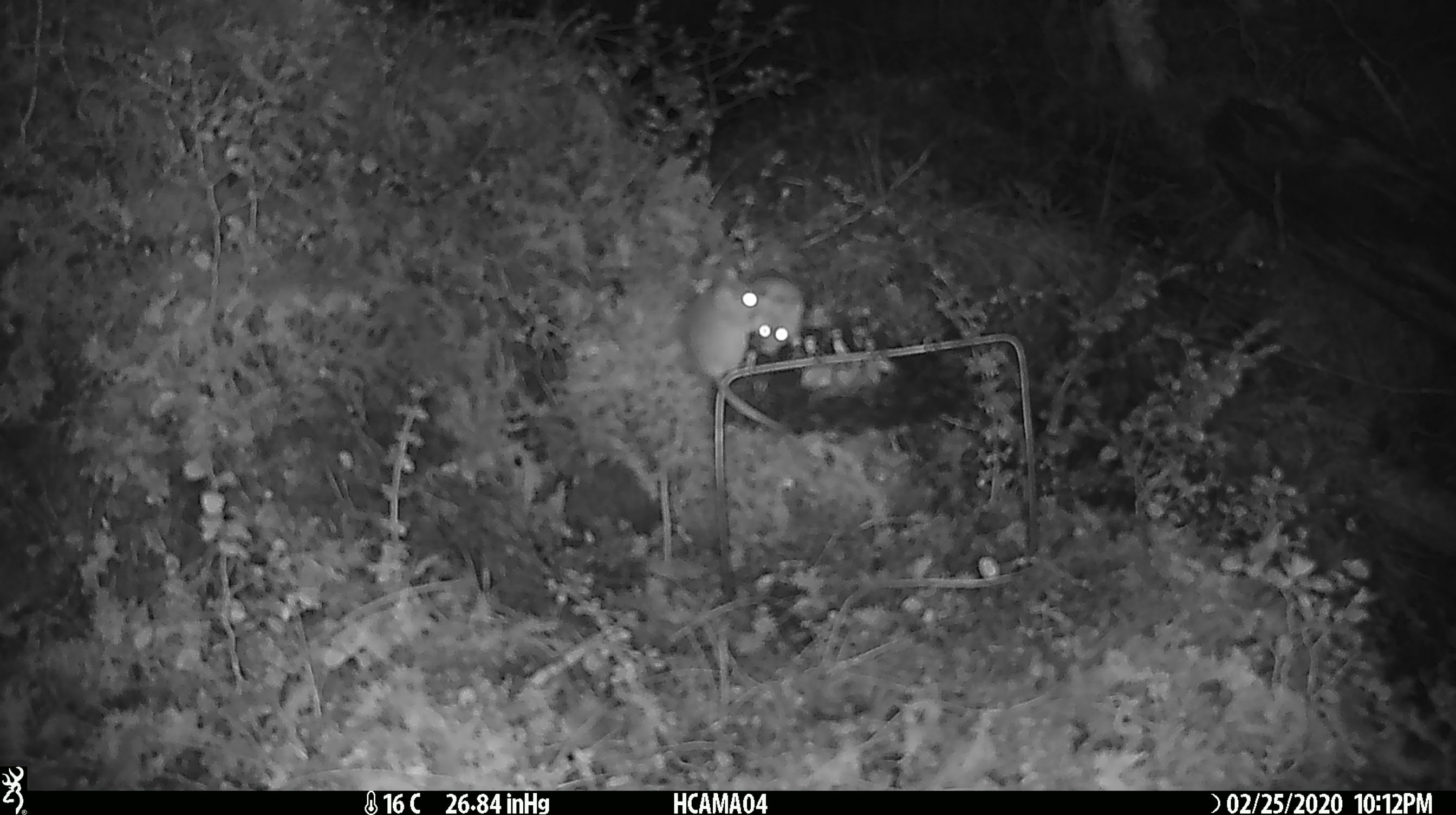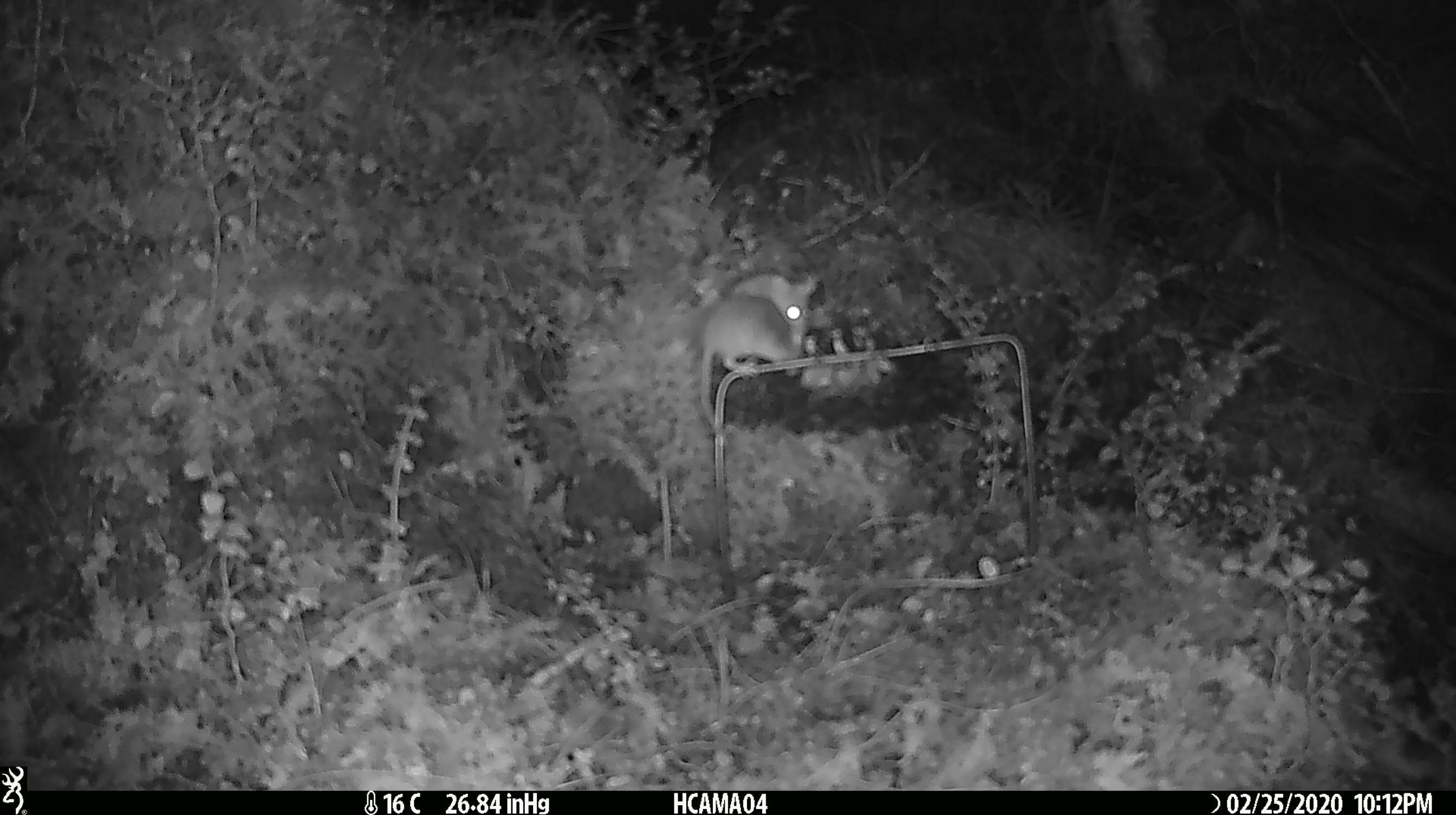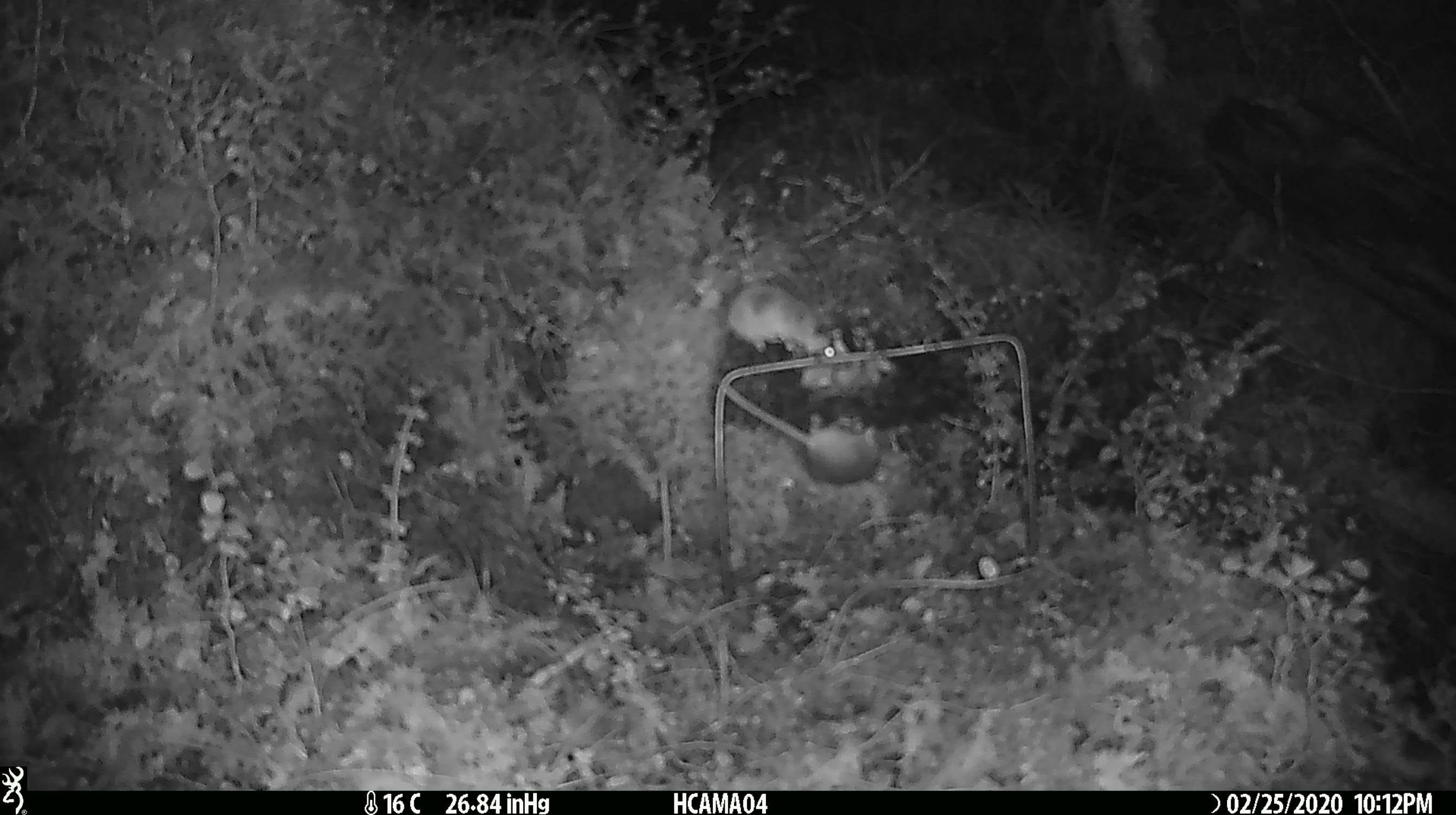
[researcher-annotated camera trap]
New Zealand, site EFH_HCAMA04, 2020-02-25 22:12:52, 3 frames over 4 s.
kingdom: Animalia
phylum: Chordata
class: Mammalia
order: Rodentia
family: Muridae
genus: Mus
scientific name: Mus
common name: mouse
Mouse (Mus).